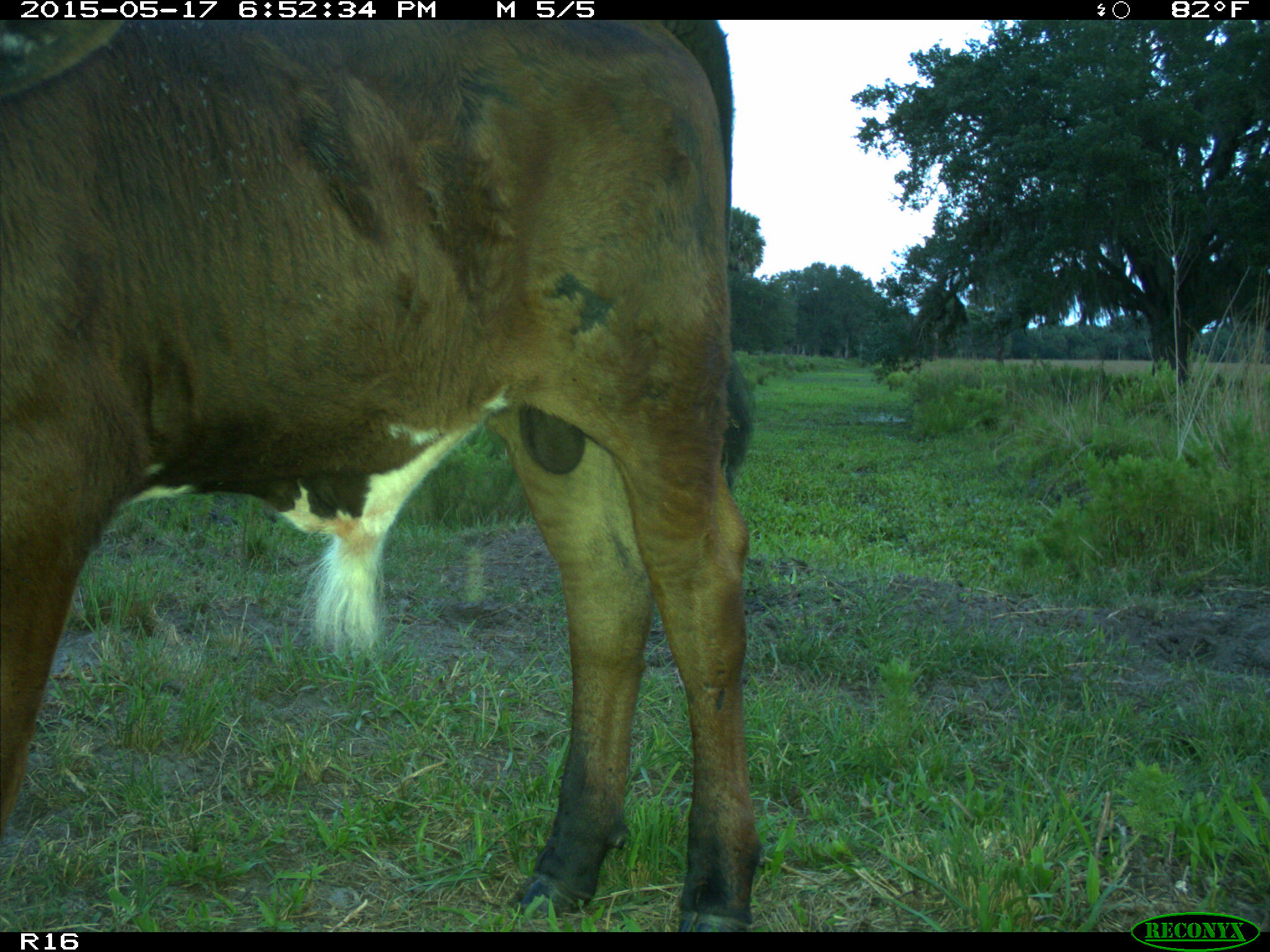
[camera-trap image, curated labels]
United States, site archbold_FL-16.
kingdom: Animalia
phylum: Chordata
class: Mammalia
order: Artiodactyla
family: Bovidae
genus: Bos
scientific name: Bos taurus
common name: domestic cow